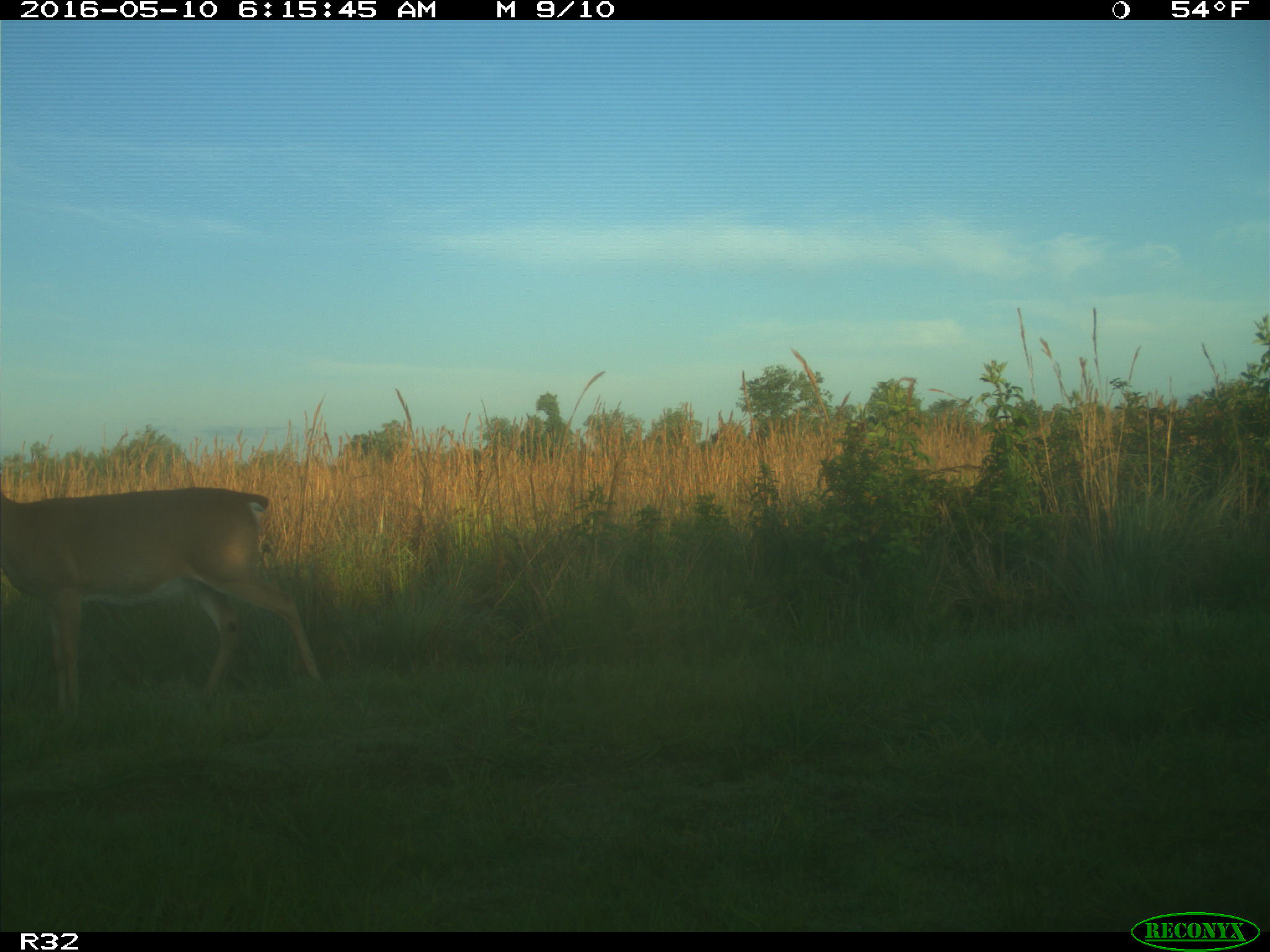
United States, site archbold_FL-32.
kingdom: Animalia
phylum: Chordata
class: Mammalia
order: Artiodactyla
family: Cervidae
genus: Odocoileus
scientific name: Odocoileus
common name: deer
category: unidentified deer